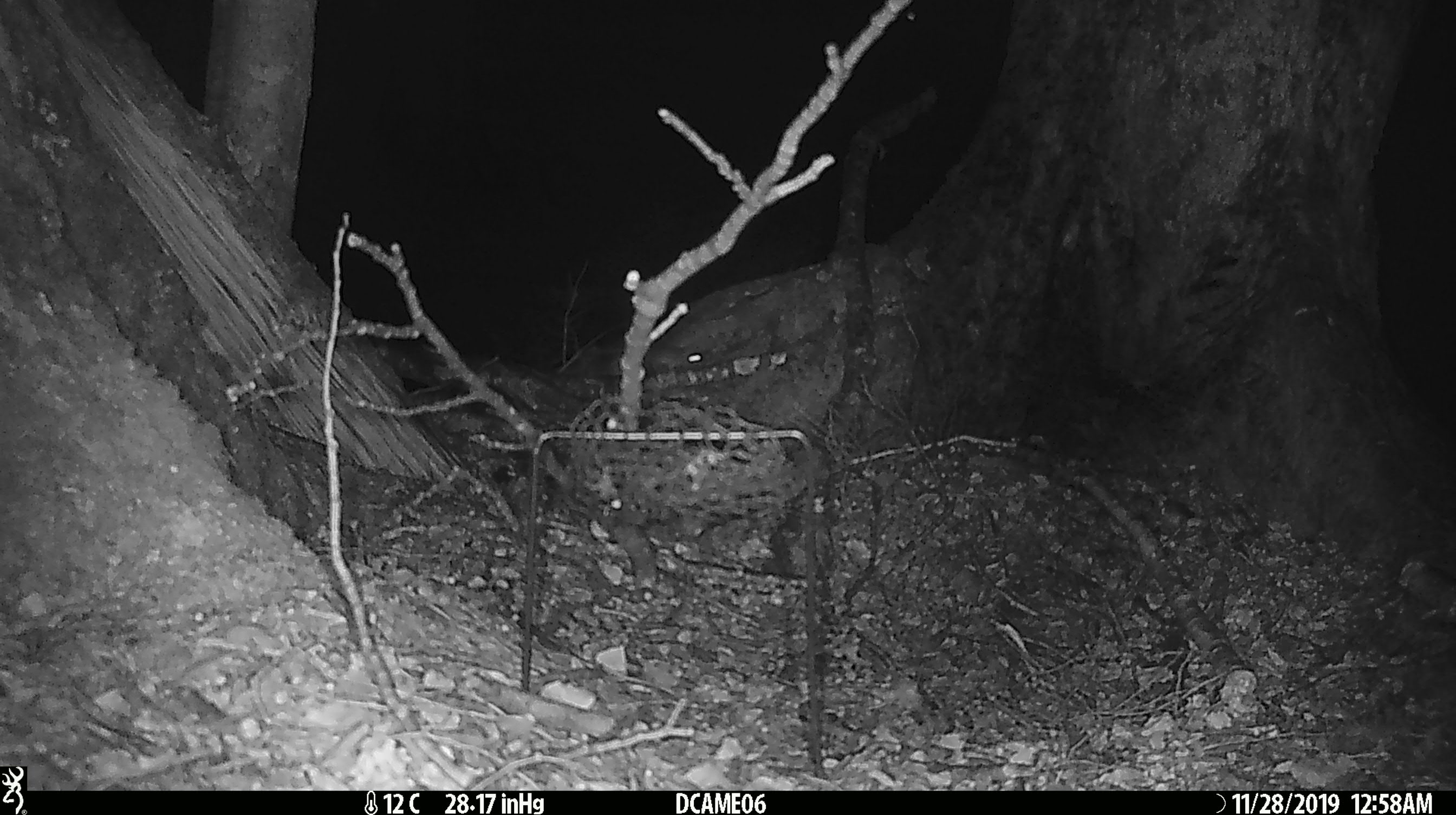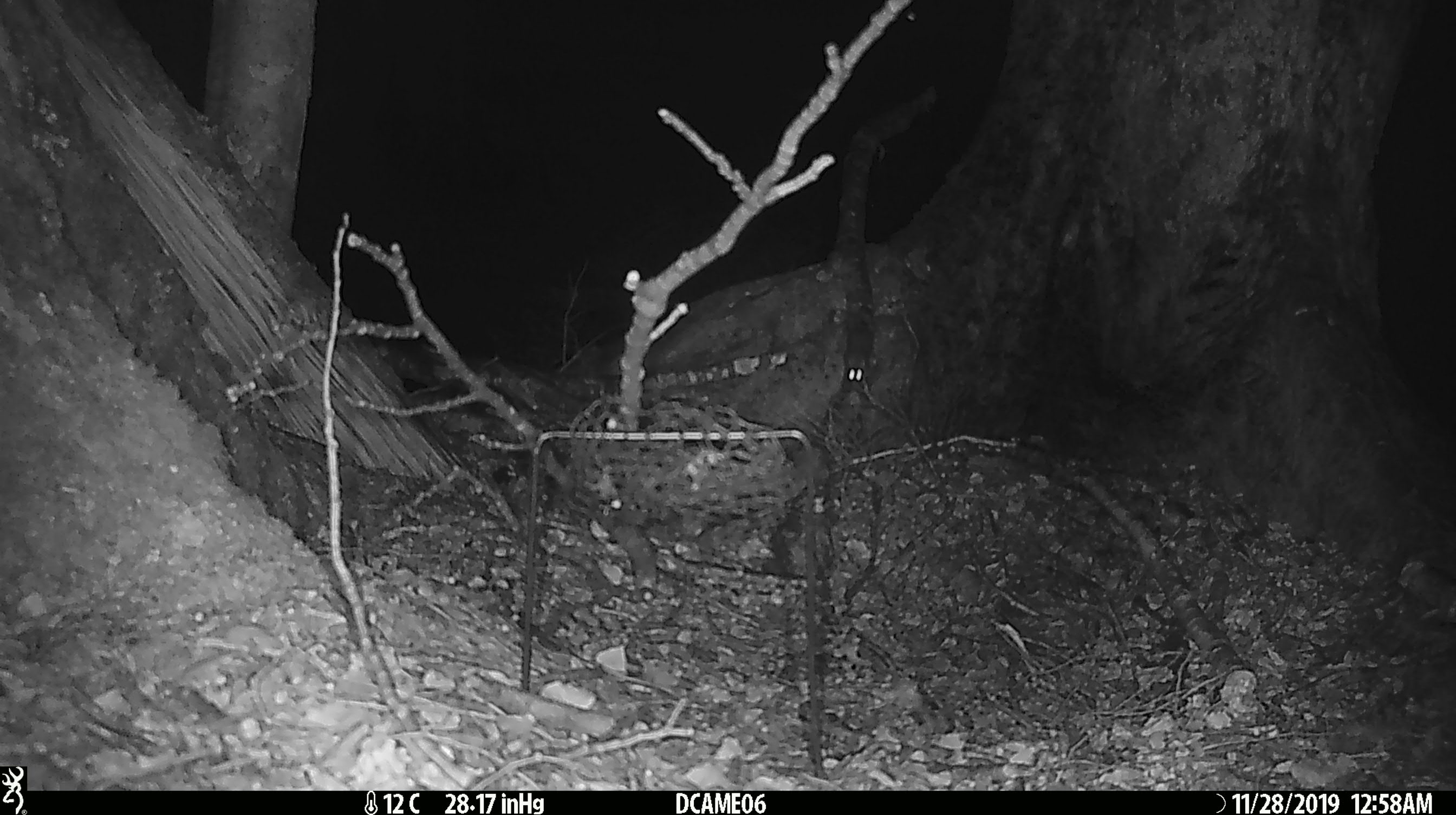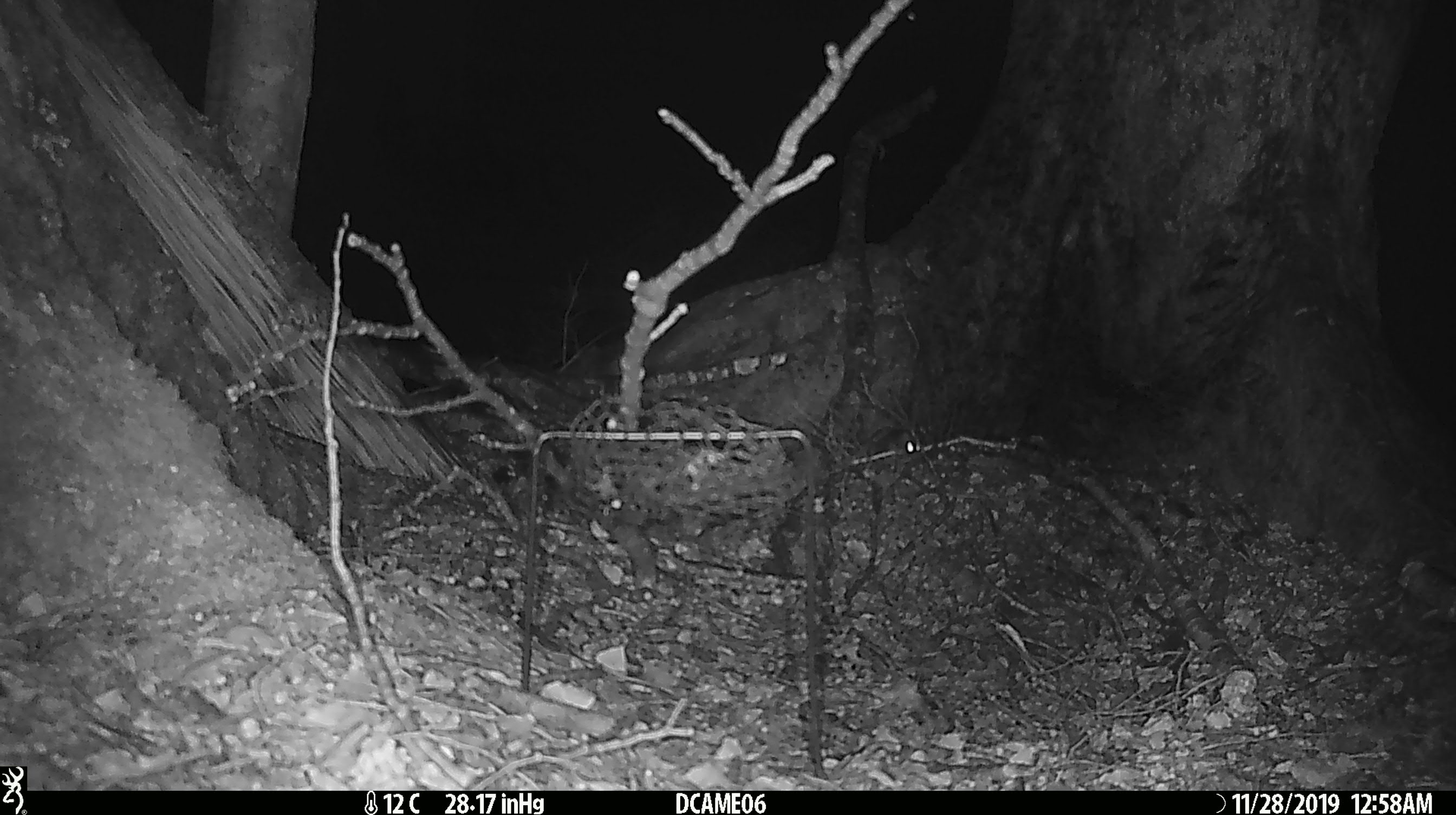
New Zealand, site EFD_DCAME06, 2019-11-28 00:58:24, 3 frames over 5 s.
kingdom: Animalia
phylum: Chordata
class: Mammalia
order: Rodentia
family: Muridae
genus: Mus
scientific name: Mus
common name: mouse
Mouse (Mus).